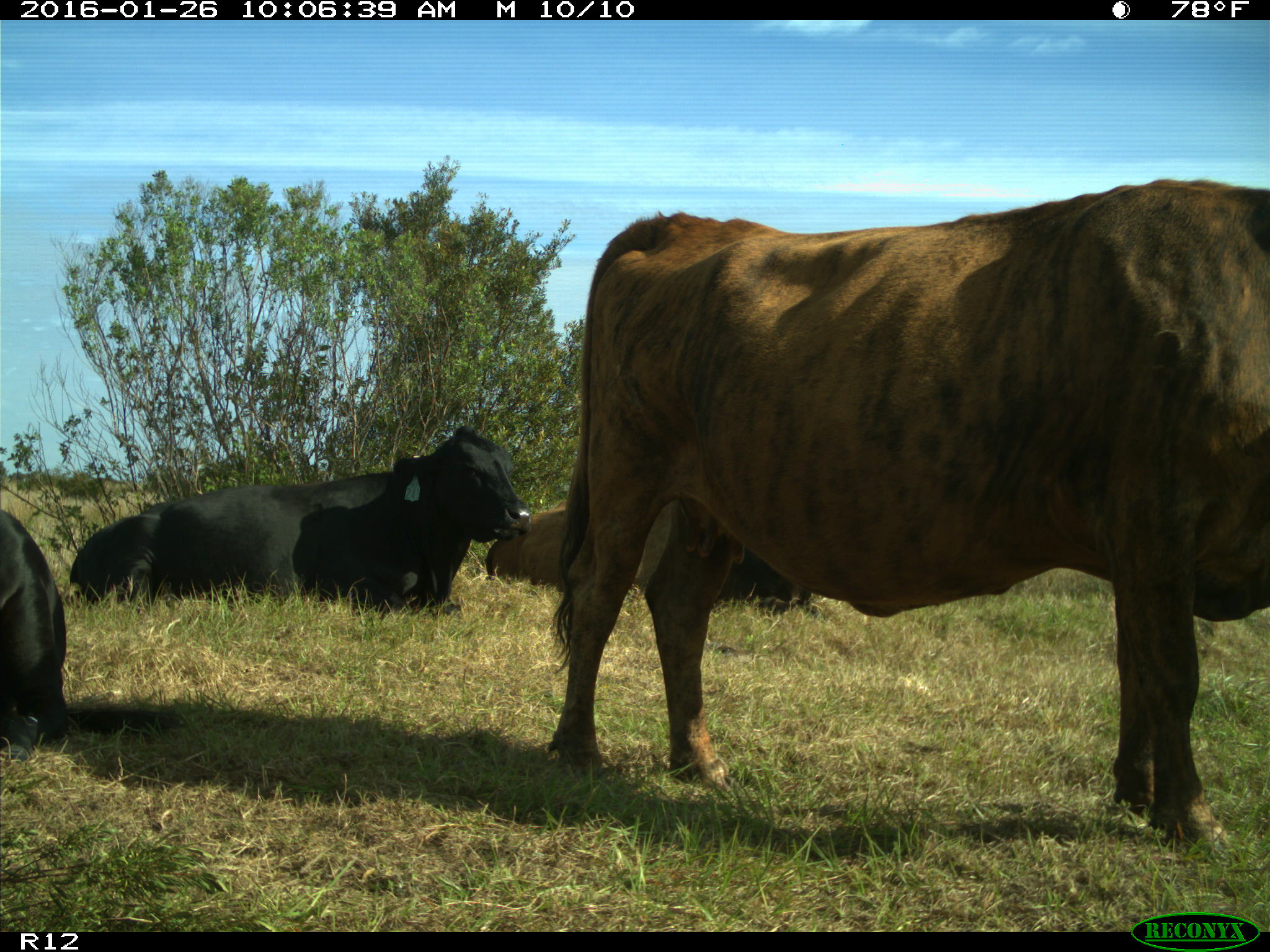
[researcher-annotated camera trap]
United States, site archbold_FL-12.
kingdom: Animalia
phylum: Chordata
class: Mammalia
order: Artiodactyla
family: Bovidae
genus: Bos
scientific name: Bos taurus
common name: domestic cow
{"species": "Bos taurus (domestic cow)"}